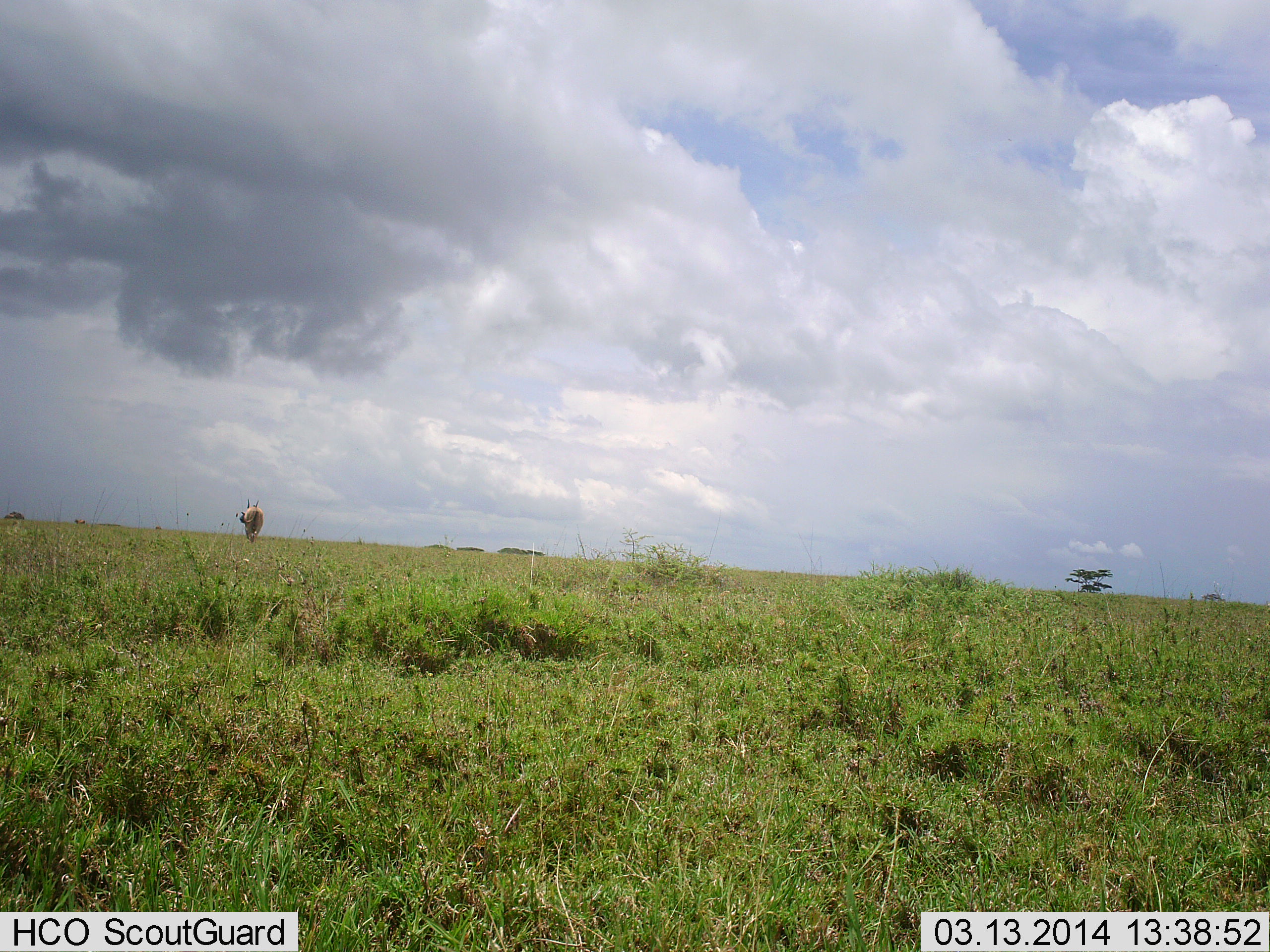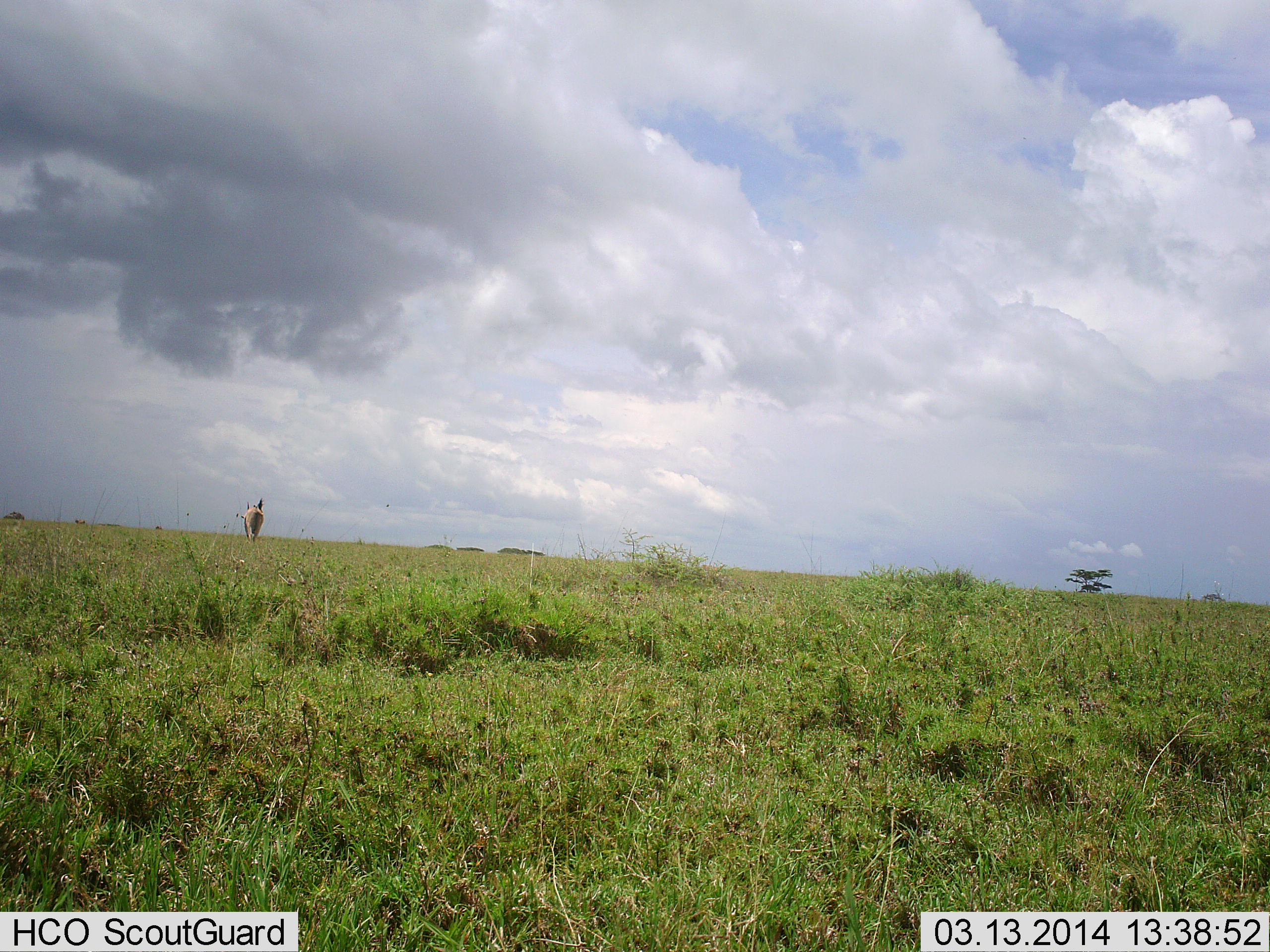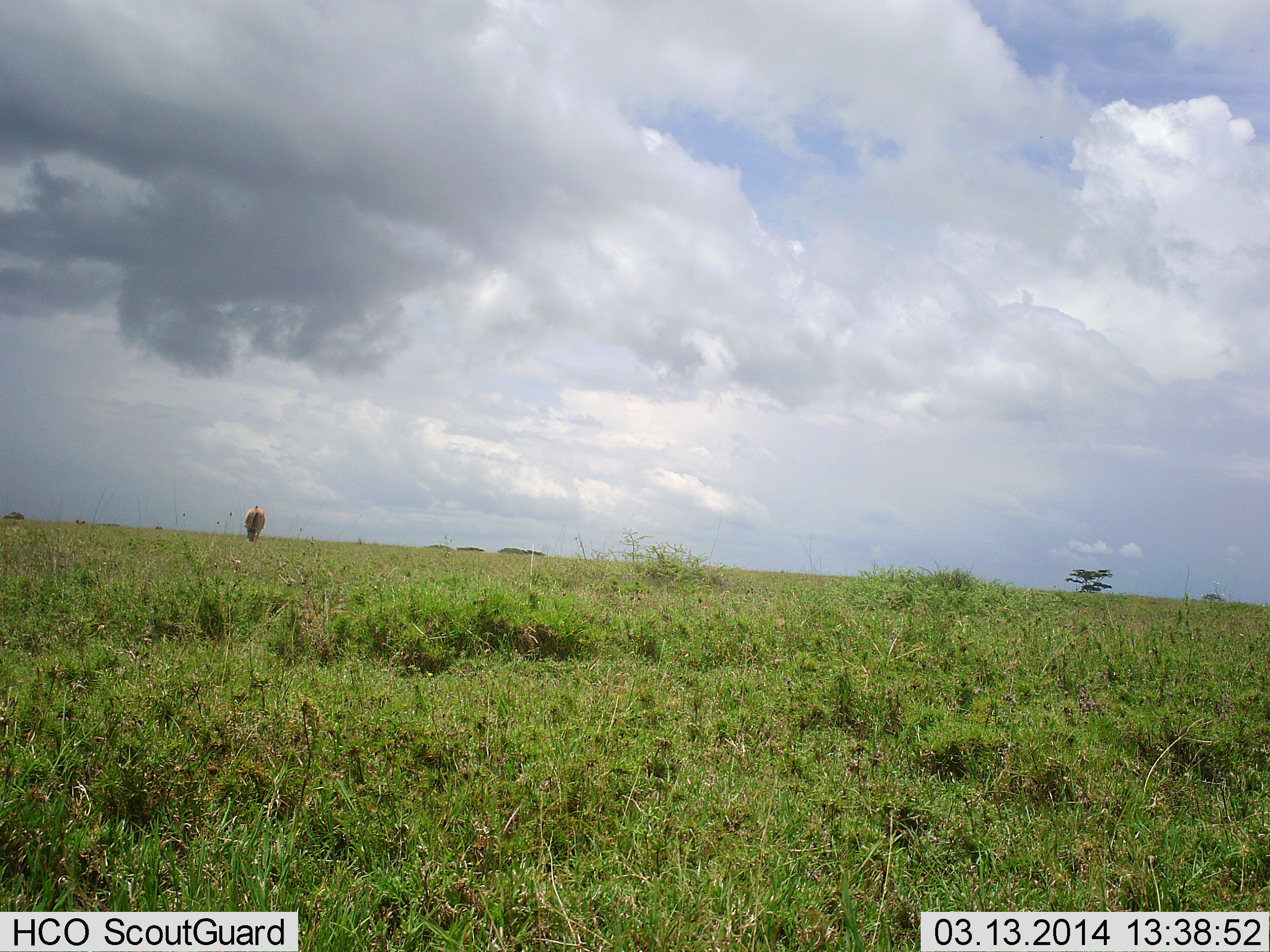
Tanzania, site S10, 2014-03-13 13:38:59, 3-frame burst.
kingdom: Animalia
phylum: Chordata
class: Mammalia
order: Perissodactyla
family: Equidae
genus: Equus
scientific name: Equus quagga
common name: plains zebra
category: zebra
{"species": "zebra (plains zebra) (Equus quagga)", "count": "1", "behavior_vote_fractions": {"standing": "100%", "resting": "0%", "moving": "0%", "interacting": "0%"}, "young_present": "0%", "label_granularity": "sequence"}